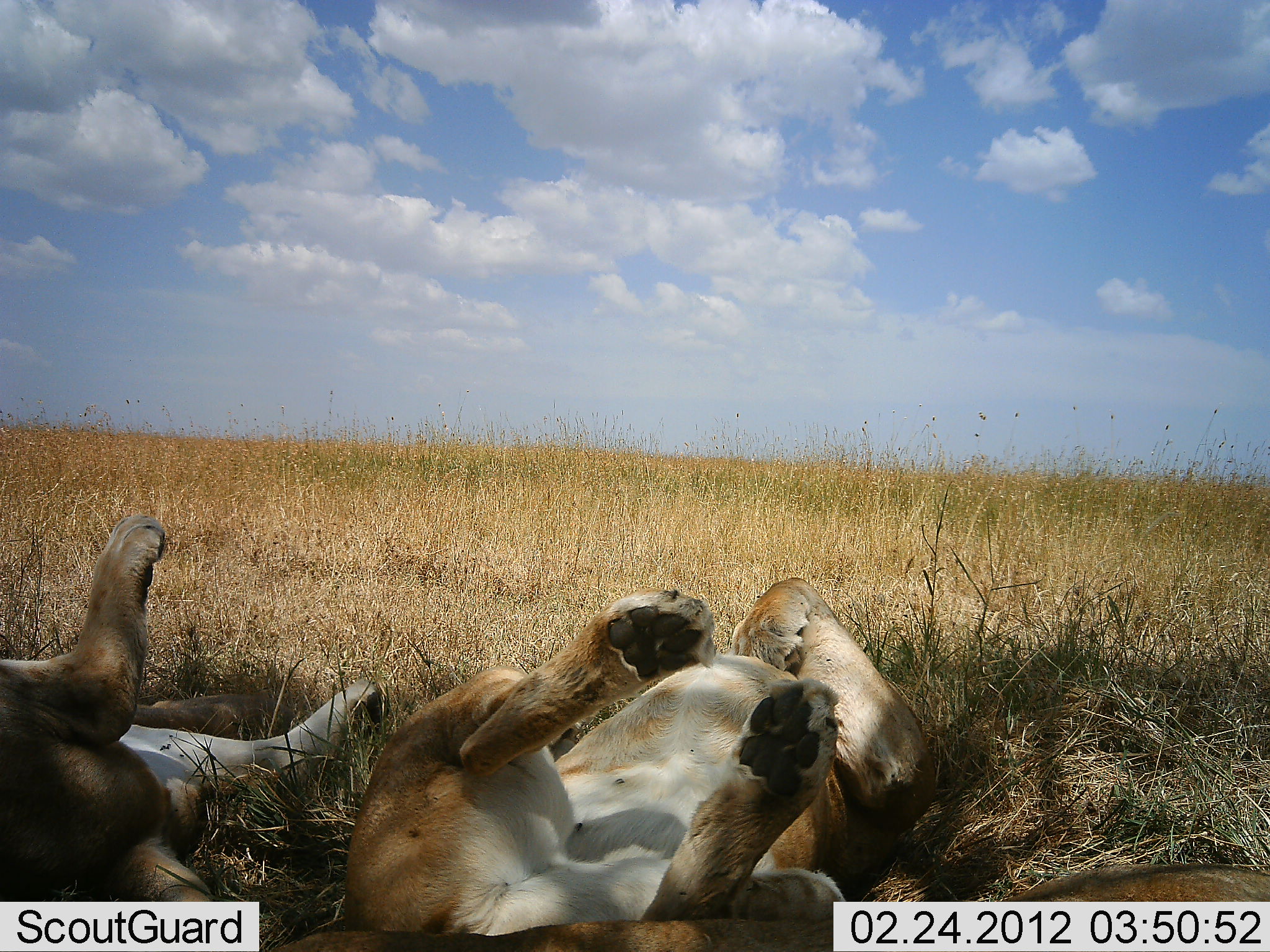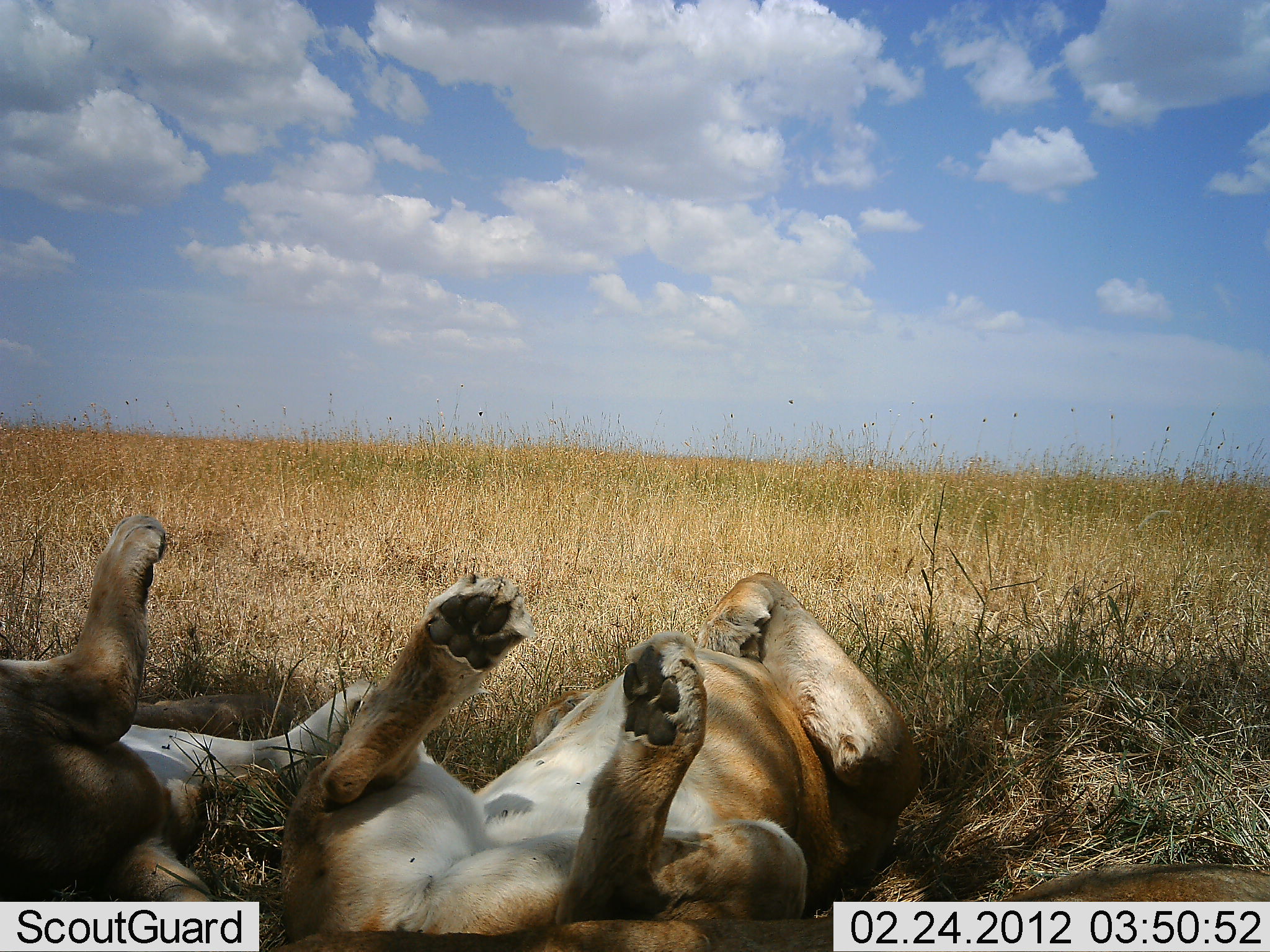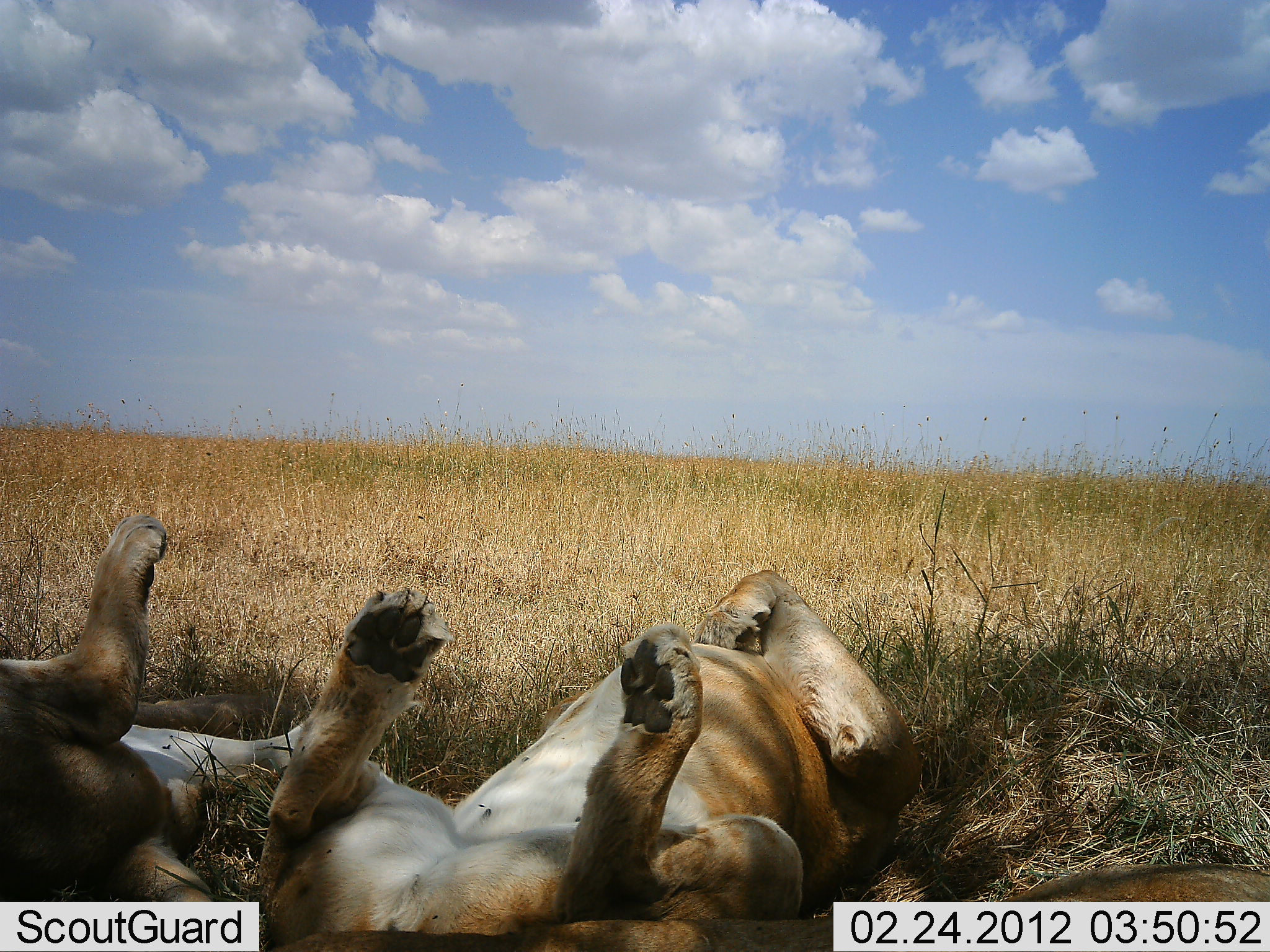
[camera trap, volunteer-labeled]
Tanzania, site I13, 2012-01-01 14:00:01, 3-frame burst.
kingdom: Animalia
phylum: Chordata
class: Mammalia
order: Carnivora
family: Felidae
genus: Panthera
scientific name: Panthera leo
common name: lion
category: lionfemale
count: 2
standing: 0%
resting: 100%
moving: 8%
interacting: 25%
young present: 0%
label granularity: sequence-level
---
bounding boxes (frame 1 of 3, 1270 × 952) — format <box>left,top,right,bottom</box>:
animal: <box>343,573,933,932</box>; <box>0,515,390,951</box>; <box>270,862,1270,952</box>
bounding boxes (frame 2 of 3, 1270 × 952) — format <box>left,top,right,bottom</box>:
animal: <box>277,573,933,943</box>; <box>0,515,378,951</box>; <box>271,863,1270,951</box>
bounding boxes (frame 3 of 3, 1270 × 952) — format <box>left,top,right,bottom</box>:
animal: <box>255,567,926,945</box>; <box>0,516,303,951</box>; <box>270,862,1270,952</box>